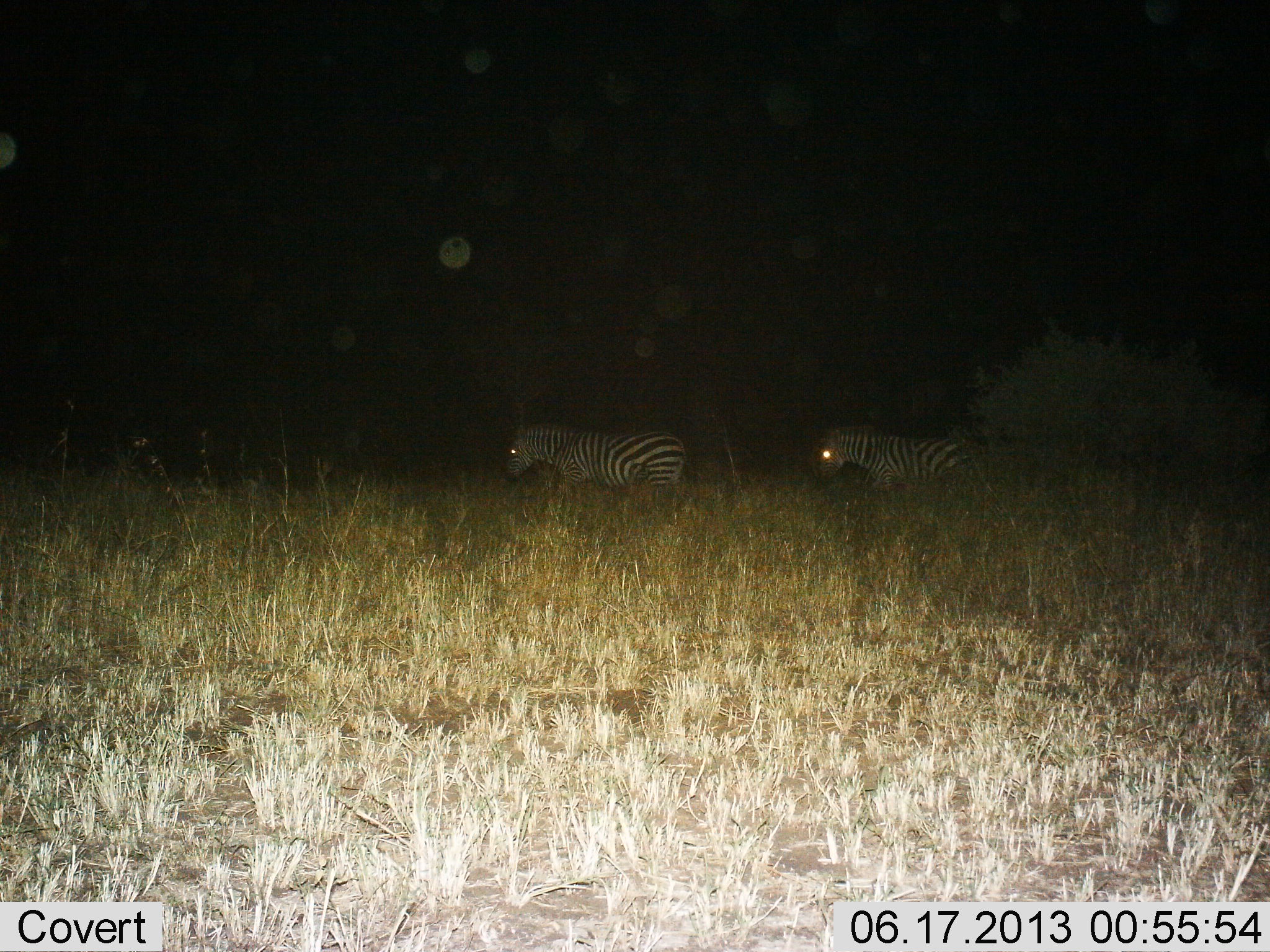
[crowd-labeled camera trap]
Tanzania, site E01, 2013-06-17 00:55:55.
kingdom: Animalia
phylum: Chordata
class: Mammalia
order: Perissodactyla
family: Equidae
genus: Equus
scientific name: Equus quagga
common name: plains zebra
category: zebra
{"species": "zebra (plains zebra) (Equus quagga)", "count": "2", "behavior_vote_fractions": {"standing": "10%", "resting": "10%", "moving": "80%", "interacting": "0%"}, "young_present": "0%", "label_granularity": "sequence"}